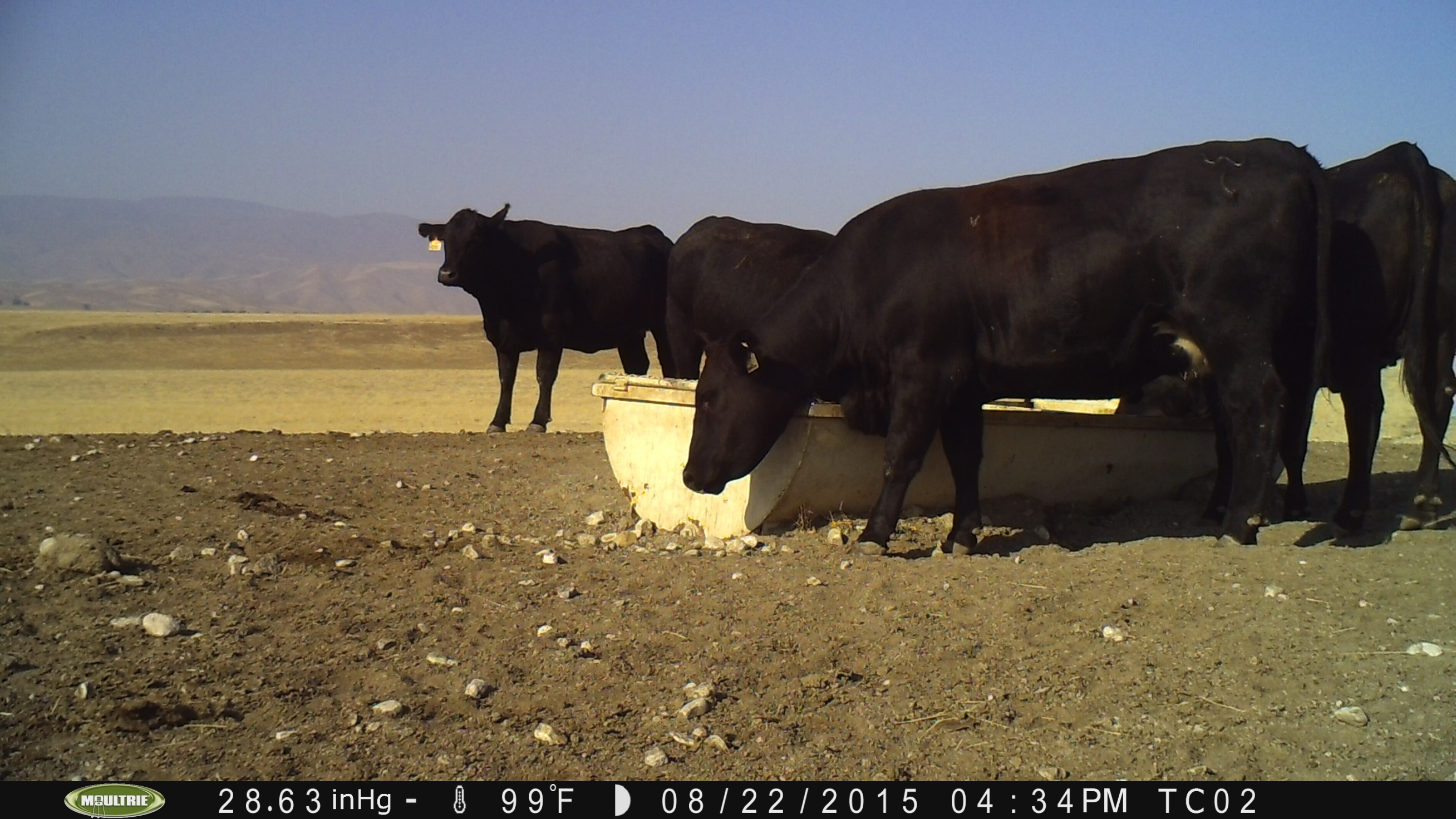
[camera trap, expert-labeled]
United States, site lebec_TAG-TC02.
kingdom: Animalia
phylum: Chordata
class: Mammalia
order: Artiodactyla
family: Bovidae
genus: Bos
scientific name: Bos taurus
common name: domestic cow